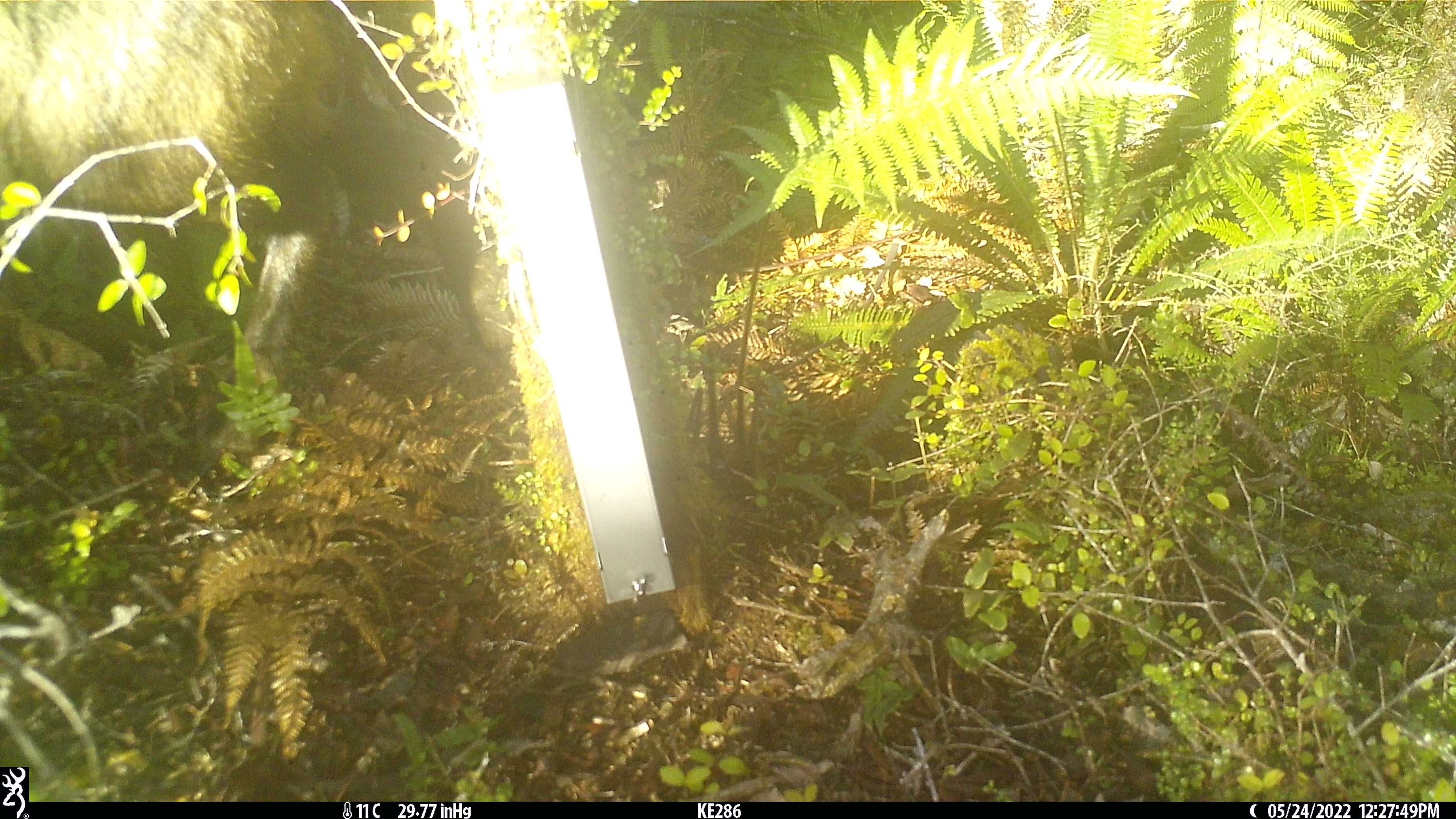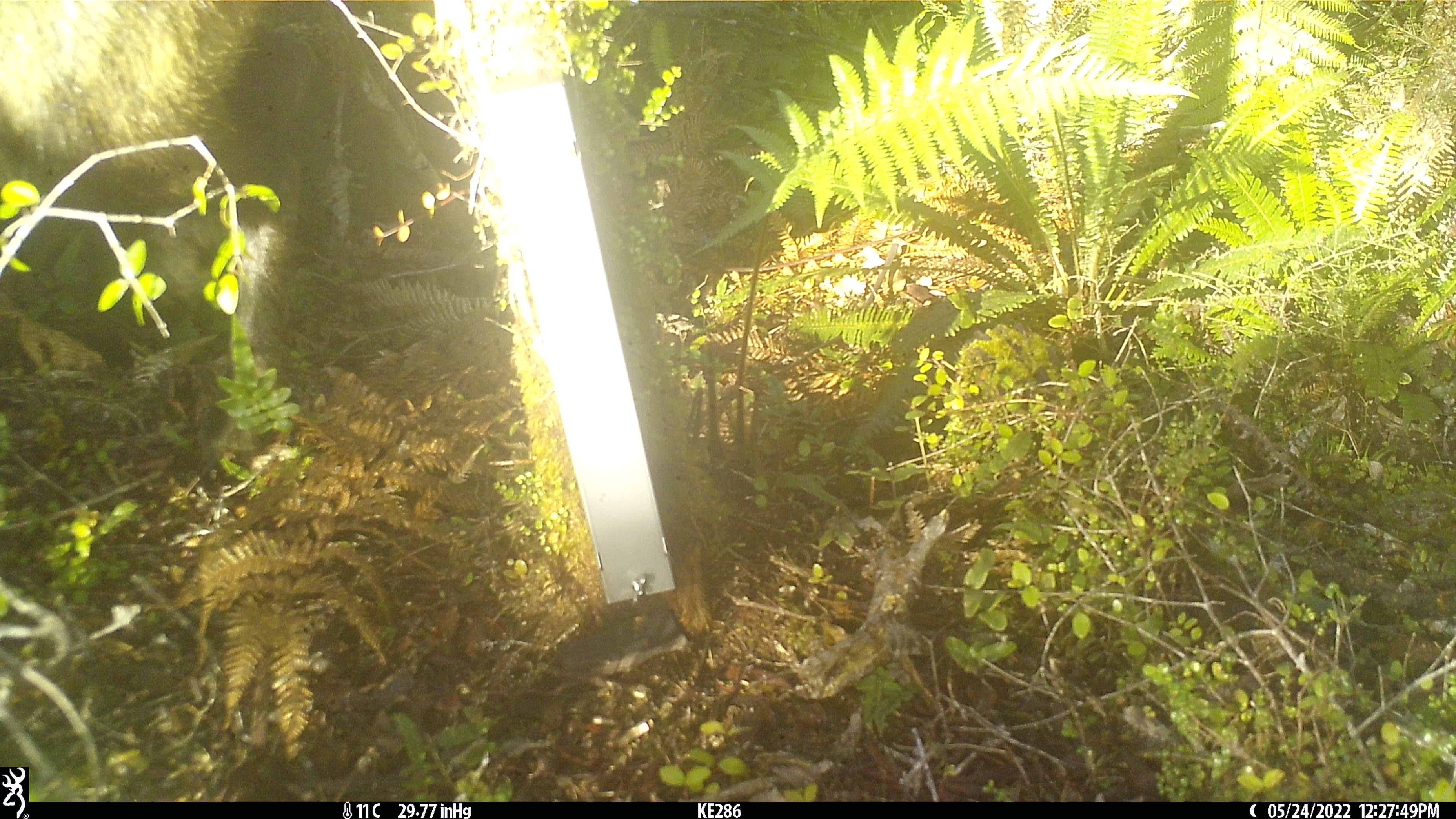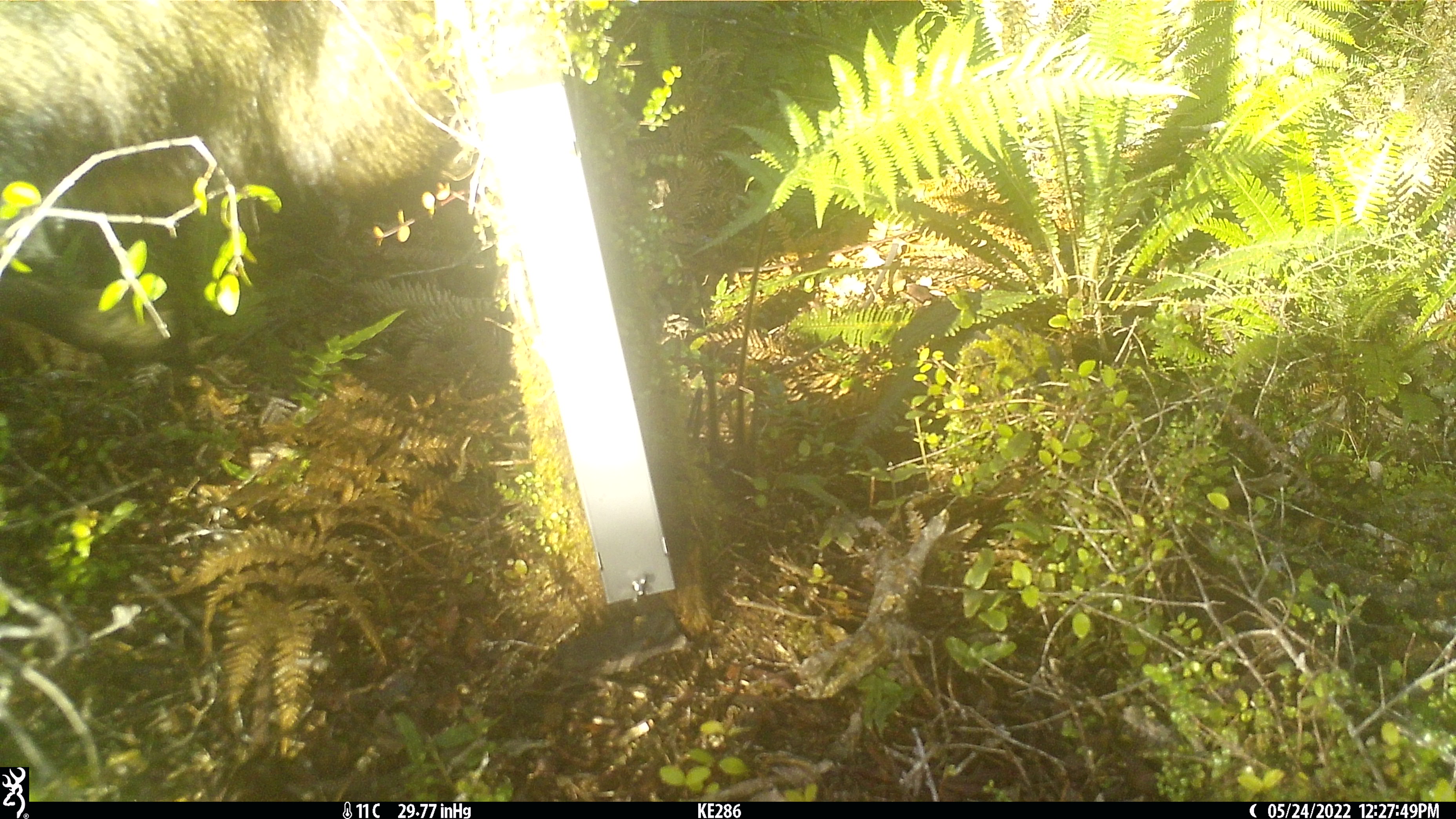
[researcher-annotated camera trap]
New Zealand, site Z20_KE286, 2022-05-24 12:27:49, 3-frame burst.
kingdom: Animalia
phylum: Chordata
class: Mammalia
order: Artiodactyla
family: Bovidae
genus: Rupicapra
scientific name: Rupicapra rupicapra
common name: alpine chamois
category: chamois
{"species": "chamois (alpine chamois) (Rupicapra rupicapra)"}